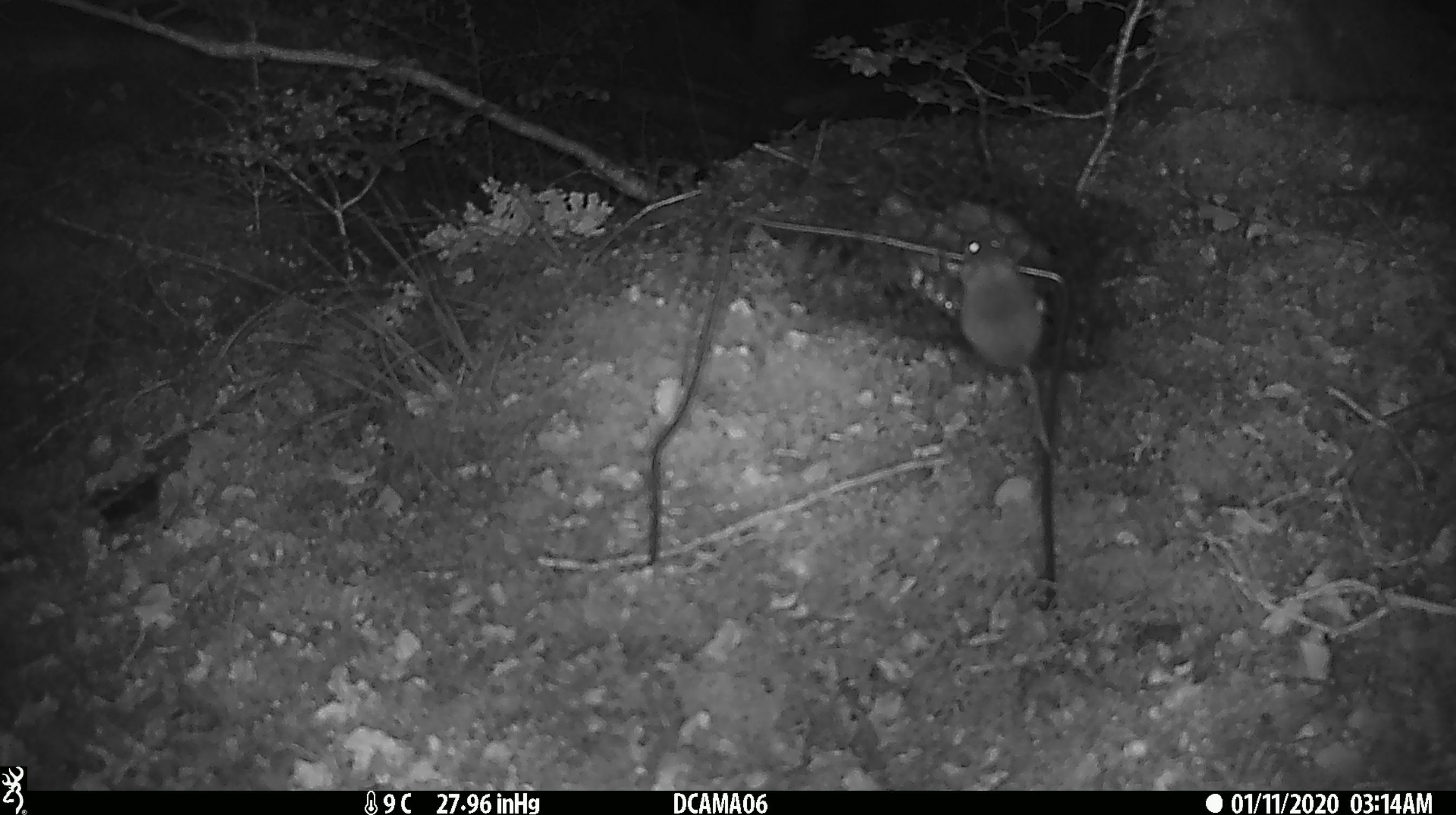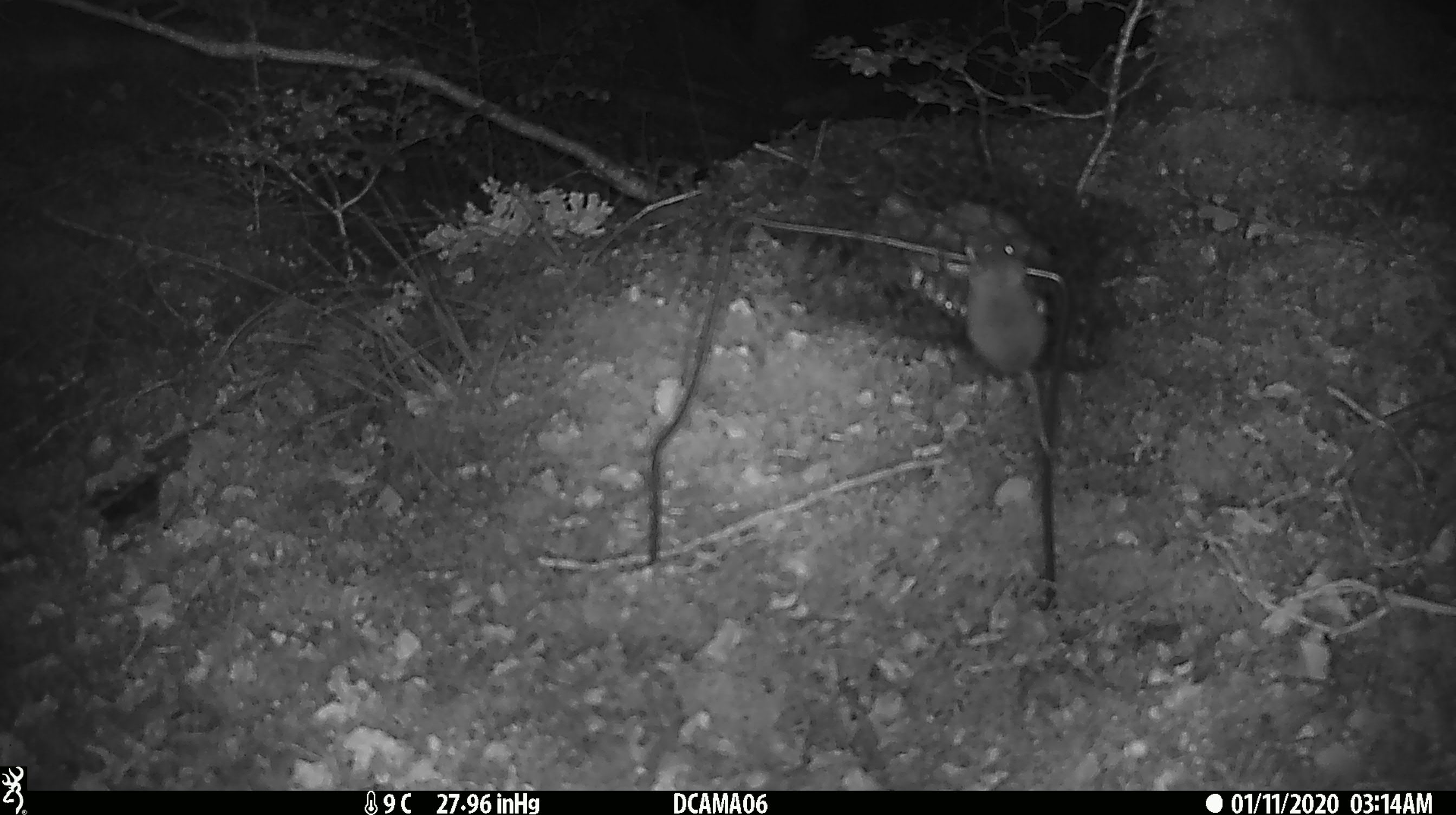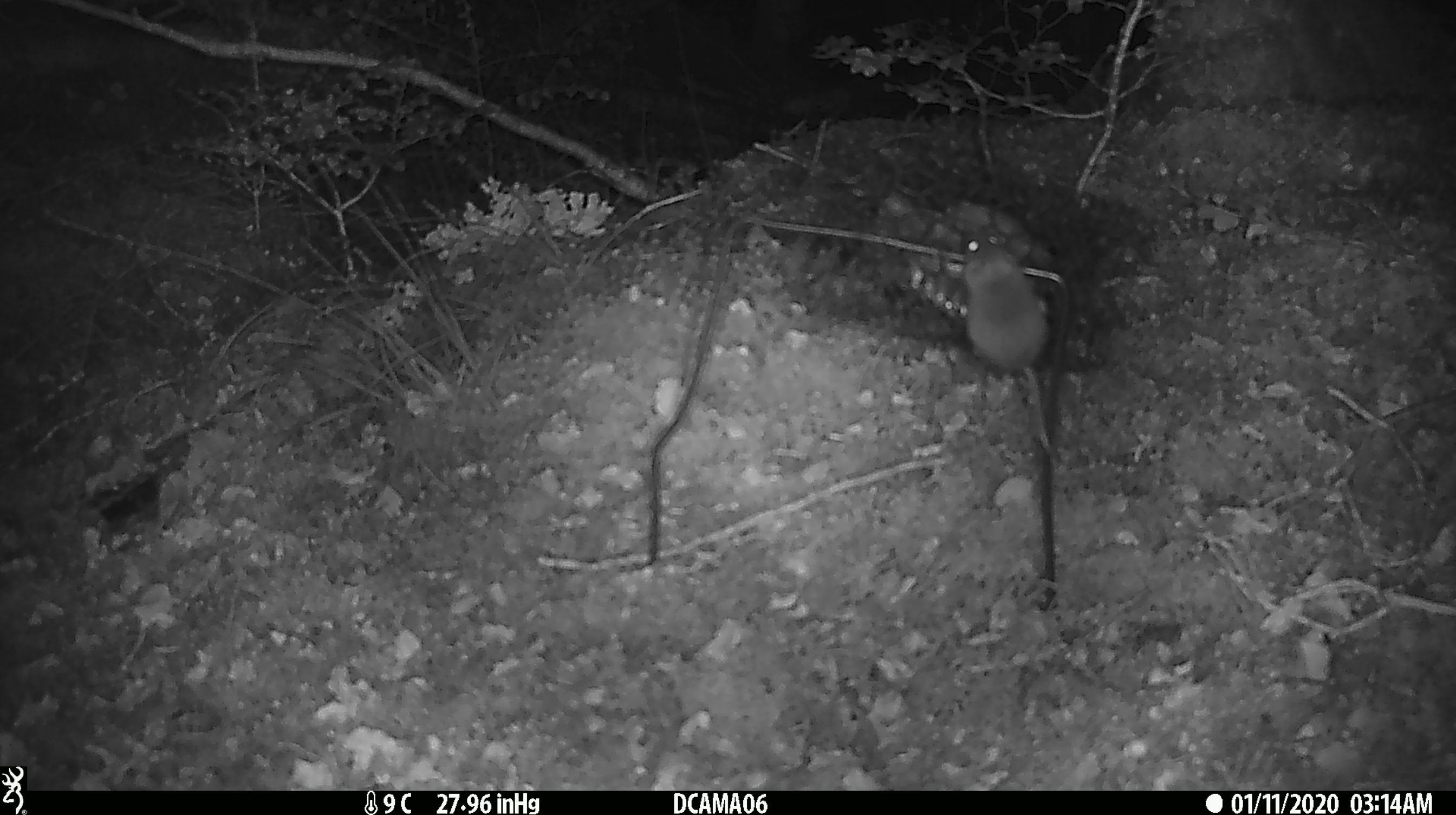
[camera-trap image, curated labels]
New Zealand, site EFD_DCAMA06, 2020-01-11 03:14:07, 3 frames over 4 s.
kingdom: Animalia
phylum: Chordata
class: Mammalia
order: Rodentia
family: Muridae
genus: Mus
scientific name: Mus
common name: mouse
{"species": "mouse (Mus)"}